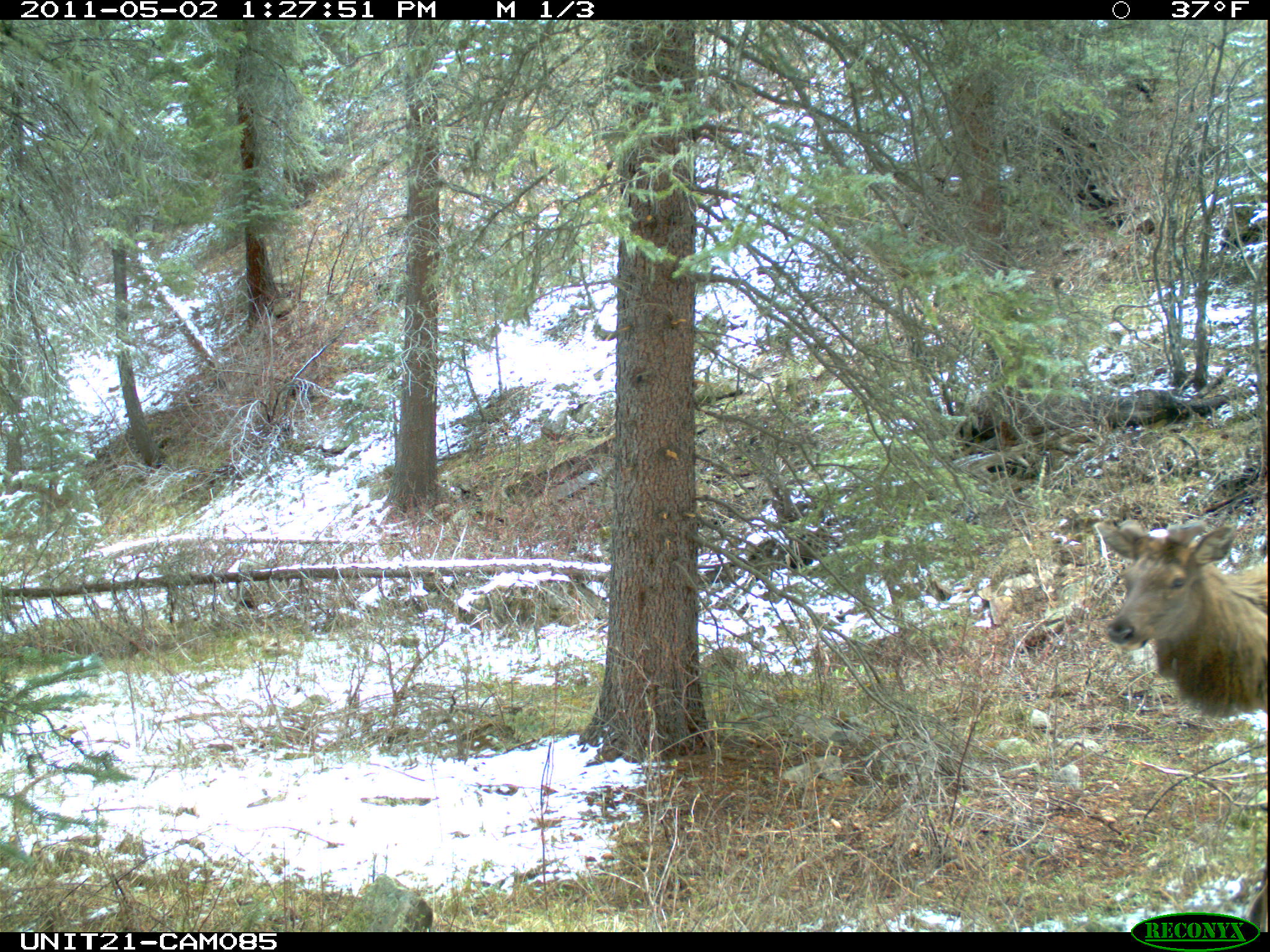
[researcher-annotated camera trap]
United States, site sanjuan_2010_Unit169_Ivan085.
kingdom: Animalia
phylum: Chordata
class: Mammalia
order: Artiodactyla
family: Cervidae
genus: Cervus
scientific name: Cervus elaphus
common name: red deer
Cervus elaphus (red deer).